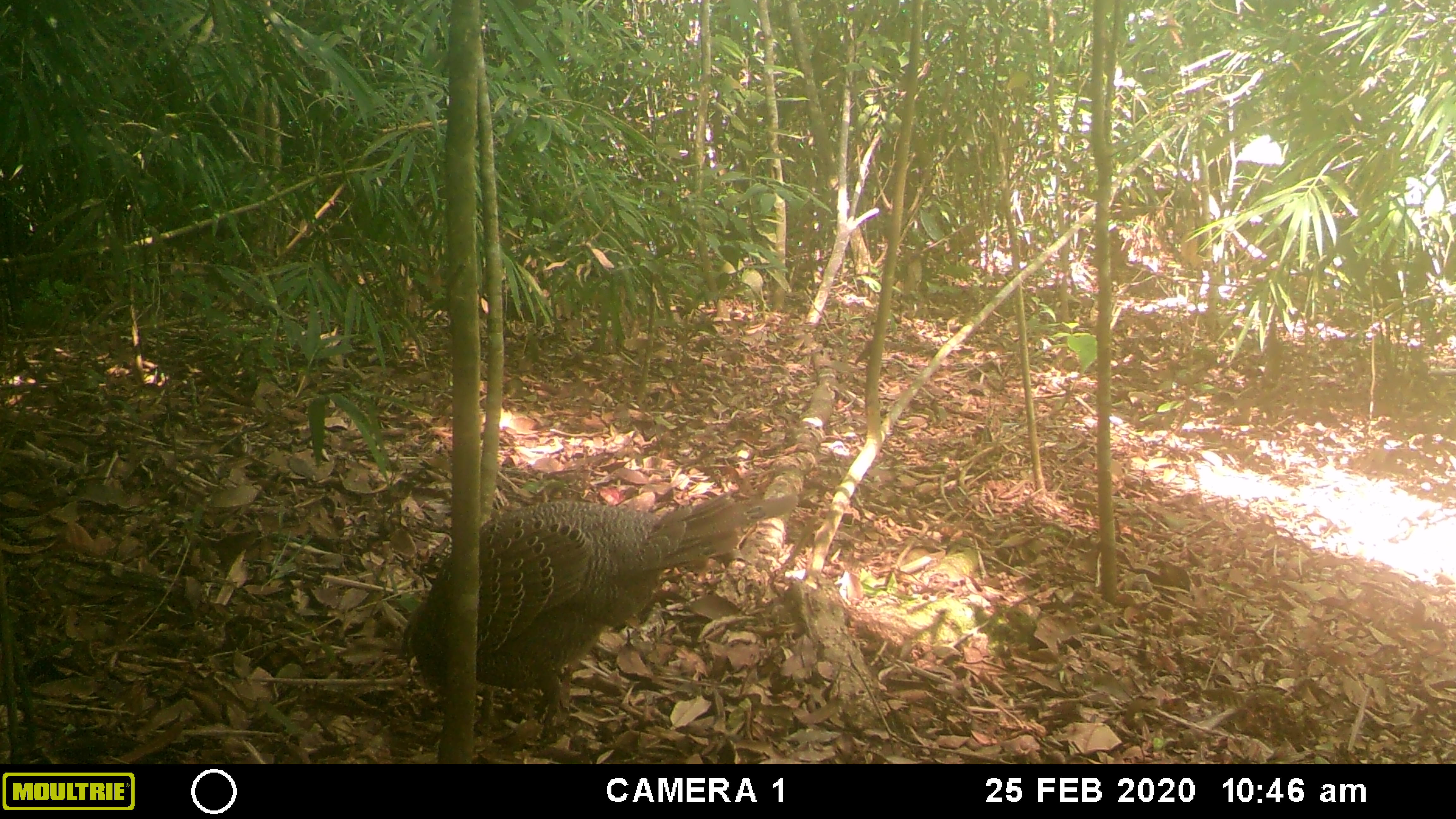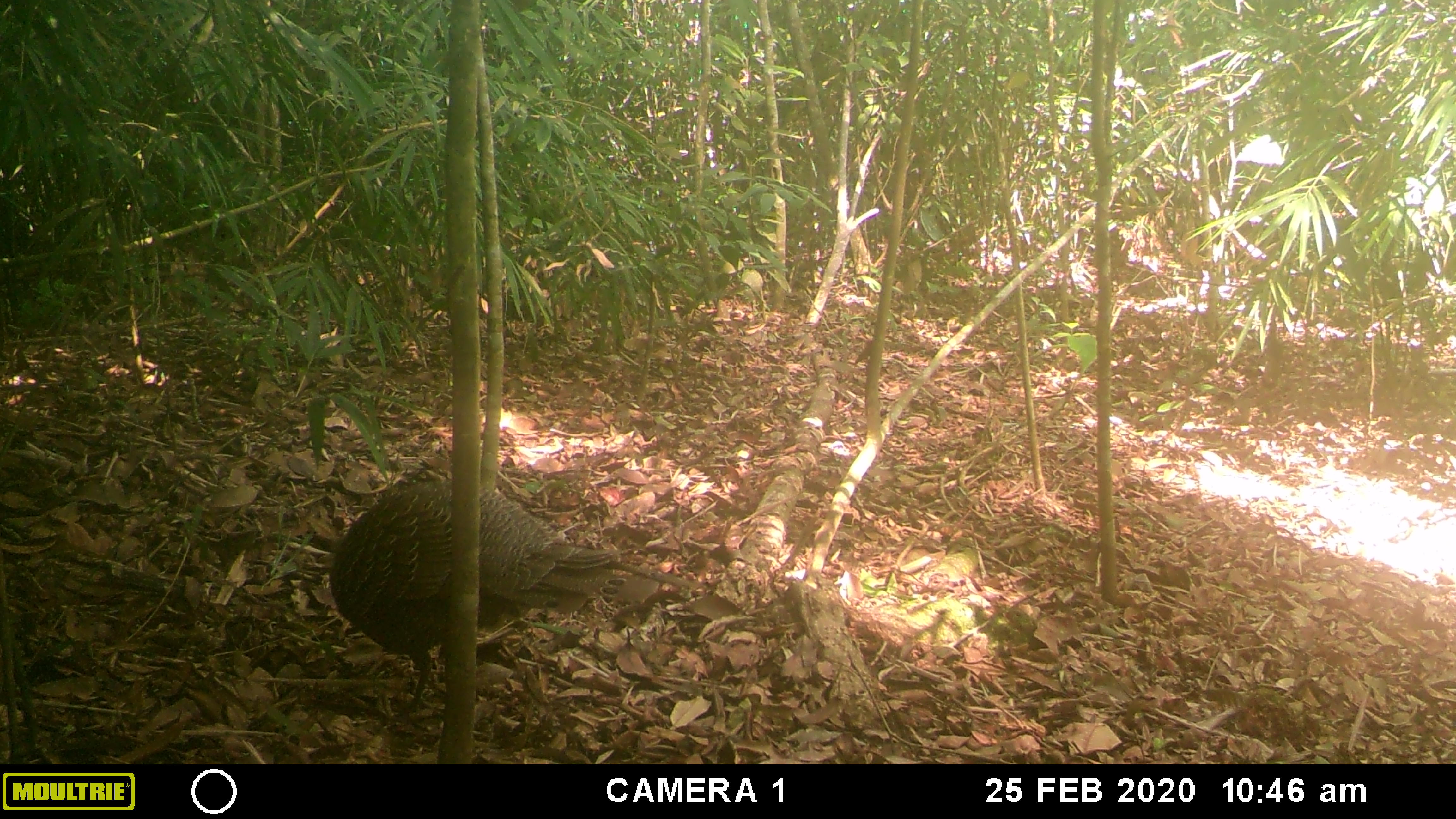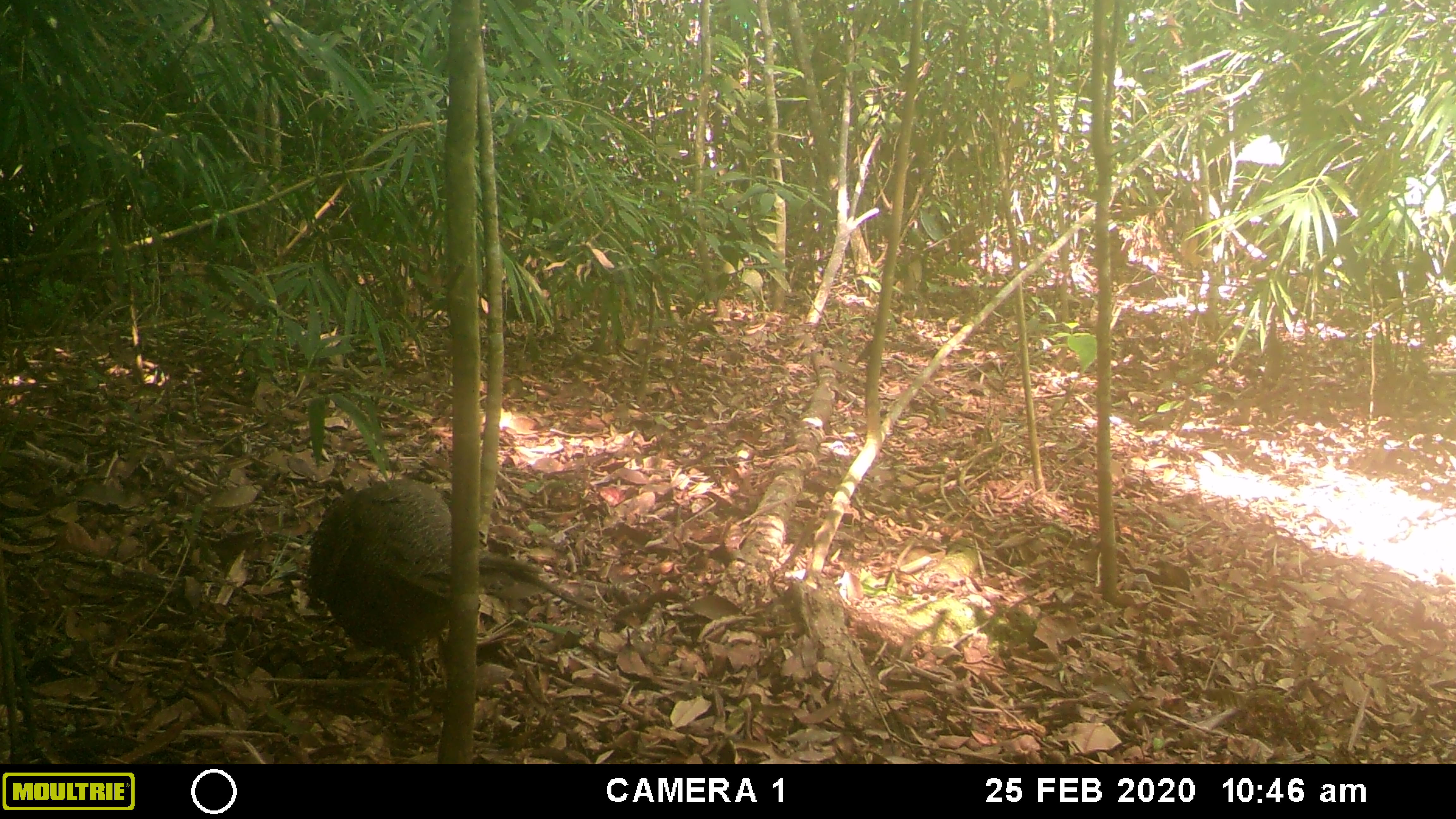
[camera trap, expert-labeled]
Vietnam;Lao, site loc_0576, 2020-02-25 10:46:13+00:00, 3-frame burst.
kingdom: Animalia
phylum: Chordata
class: Aves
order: Galliformes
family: Phasianidae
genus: Polyplectron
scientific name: Polyplectron bicalcaratum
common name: gray peacock-pheasant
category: grey peacock pheasant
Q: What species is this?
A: Grey peacock pheasant (gray peacock-pheasant) (Polyplectron bicalcaratum).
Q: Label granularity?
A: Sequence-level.